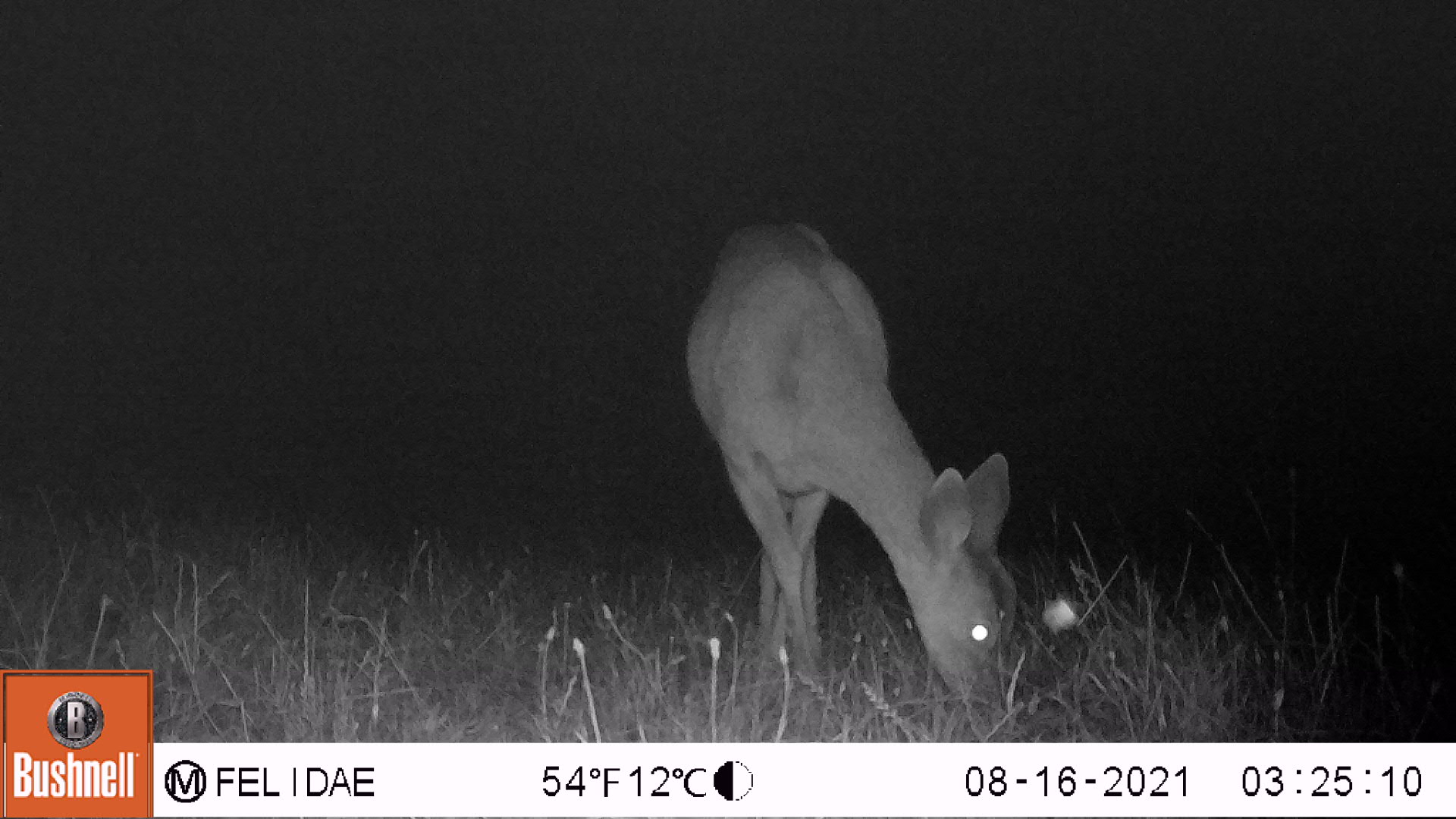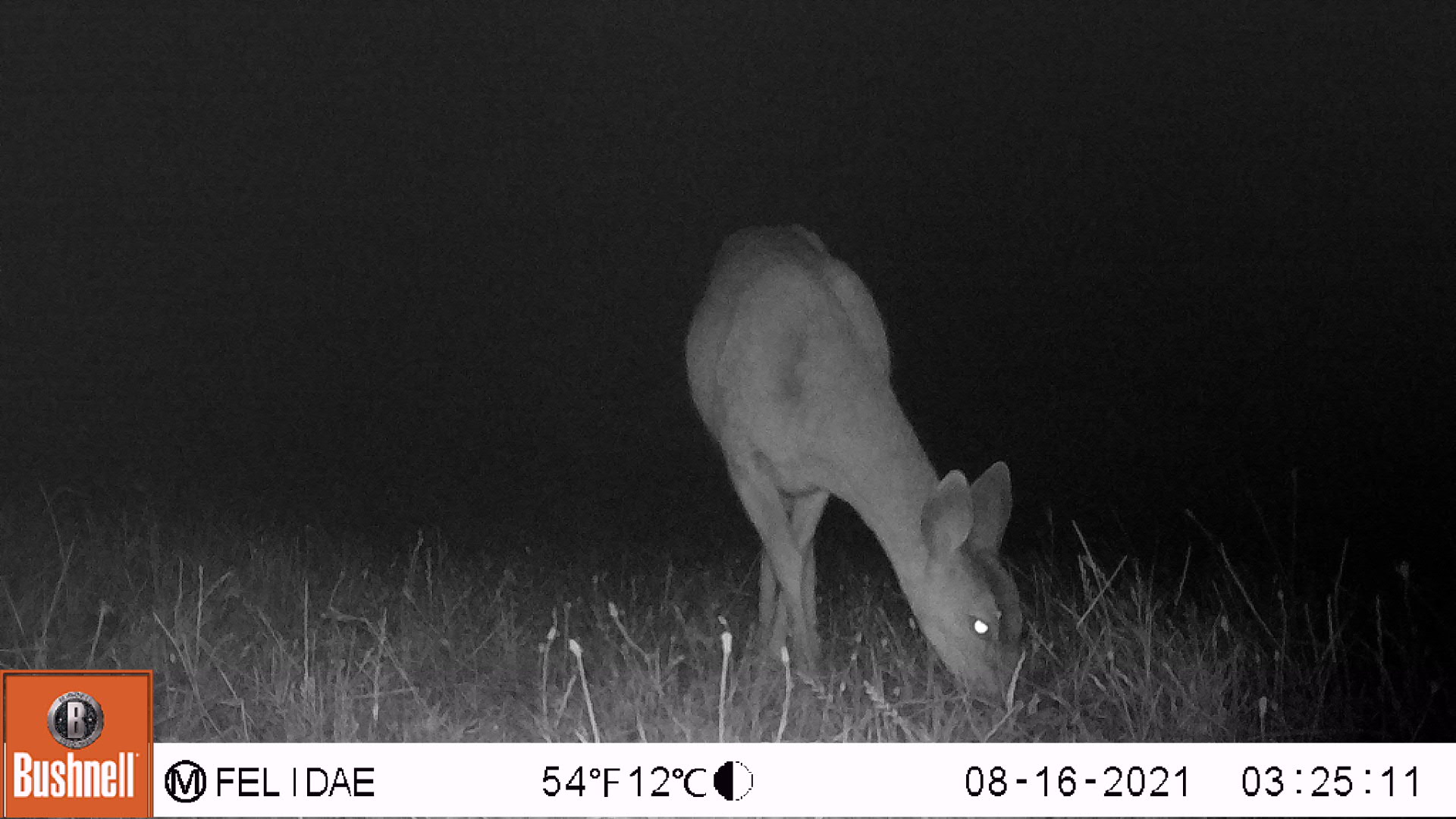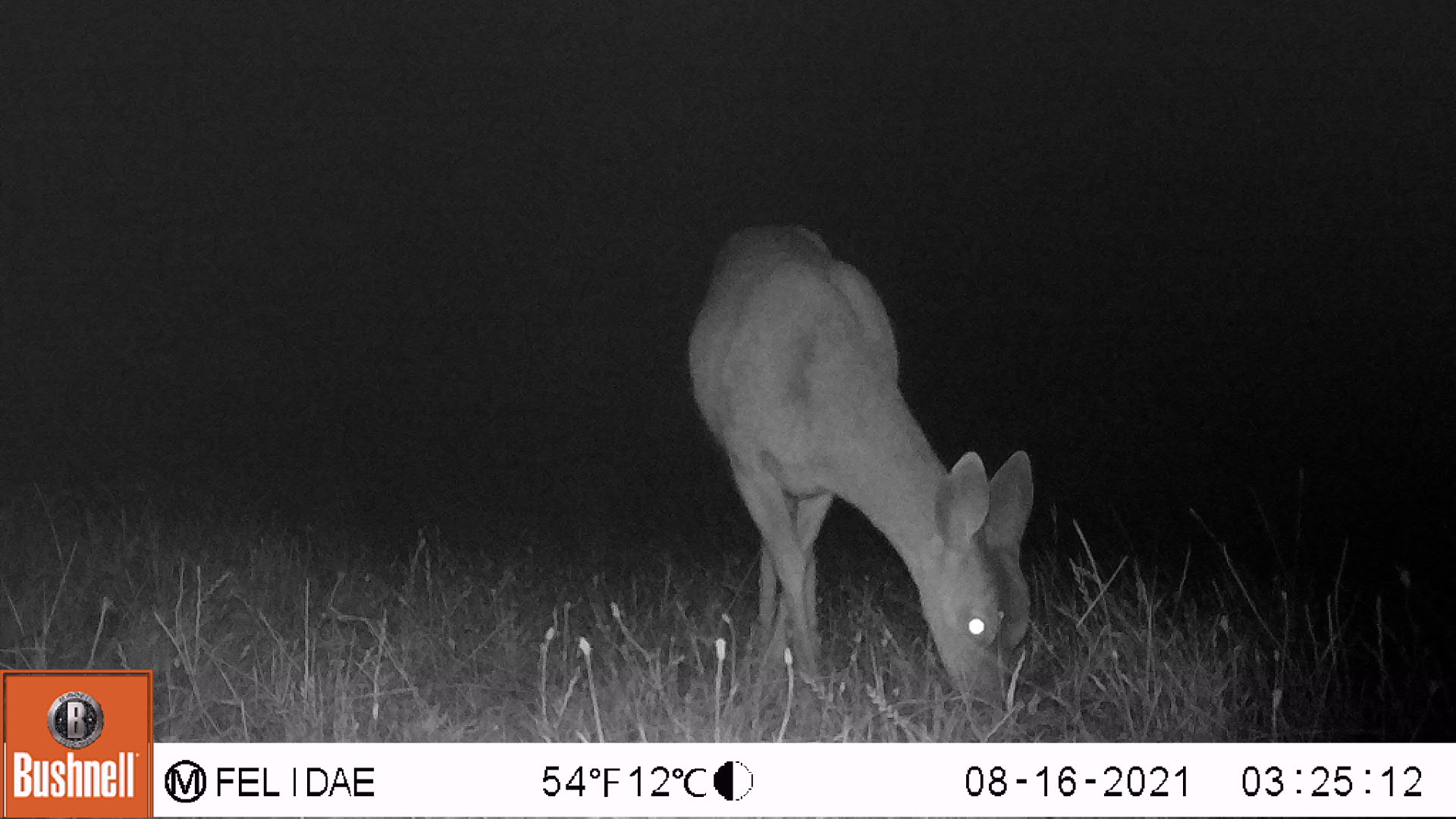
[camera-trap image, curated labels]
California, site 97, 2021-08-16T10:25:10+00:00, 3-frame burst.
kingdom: Animalia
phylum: Chordata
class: Mammalia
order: Artiodactyla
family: Cervidae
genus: Odocoileus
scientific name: Odocoileus hemionus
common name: mule deer